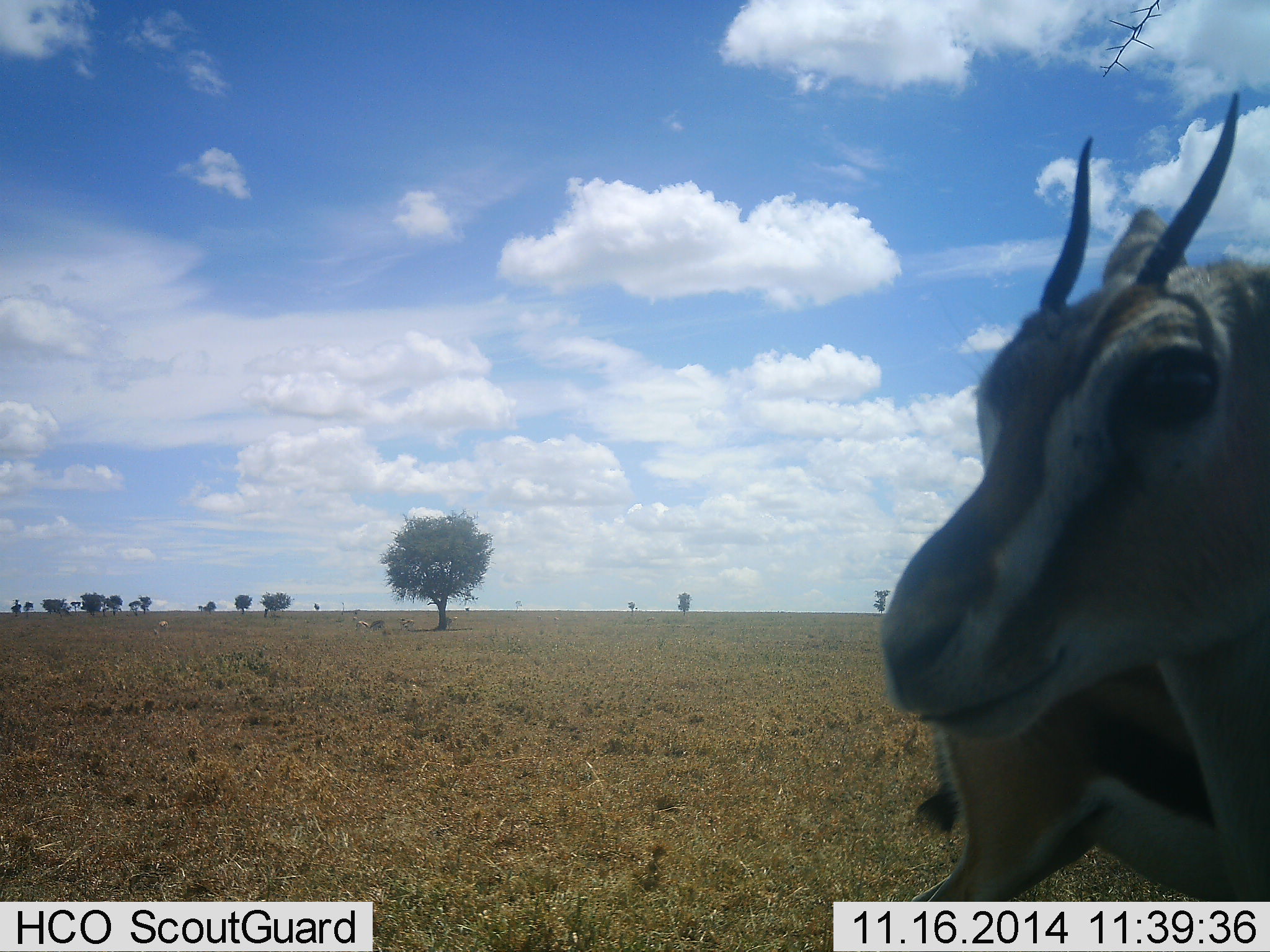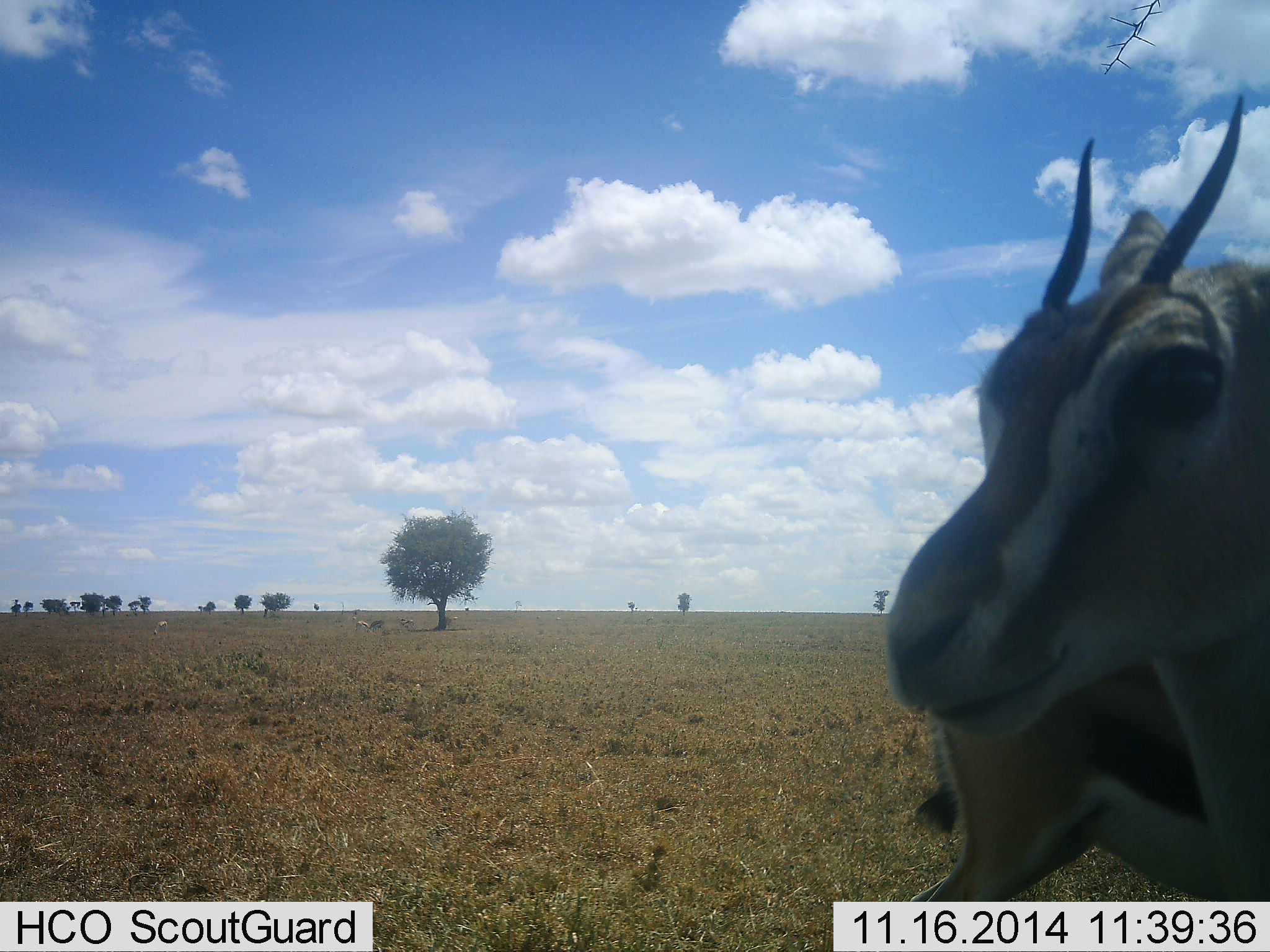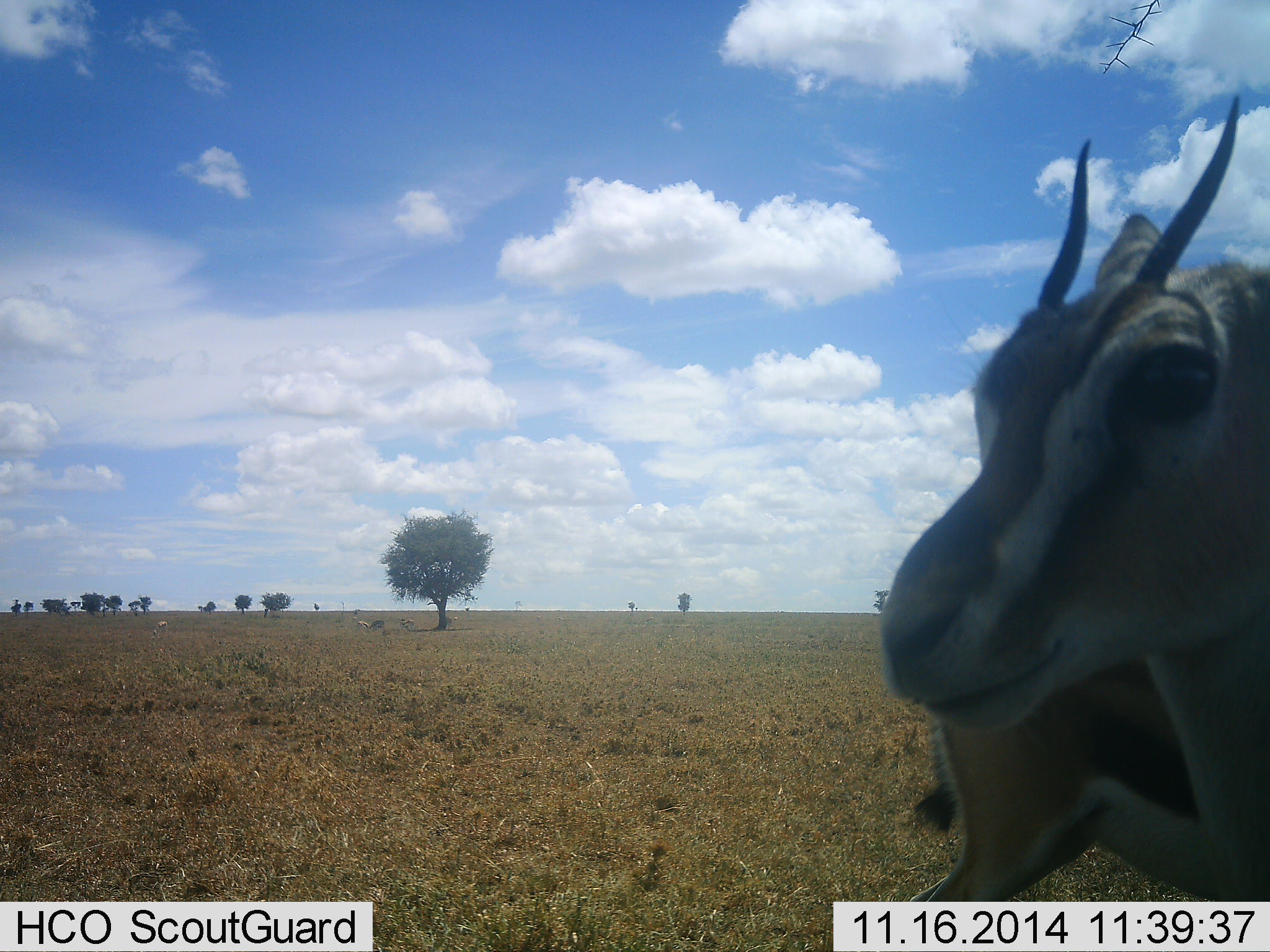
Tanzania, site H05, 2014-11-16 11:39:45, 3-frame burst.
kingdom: Animalia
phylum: Chordata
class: Mammalia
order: Artiodactyla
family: Bovidae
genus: Eudorcas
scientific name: Eudorcas thomsonii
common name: thomson's gazelle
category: gazellethomsons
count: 2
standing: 100%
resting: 0%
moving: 0%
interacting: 0%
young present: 0%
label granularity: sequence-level